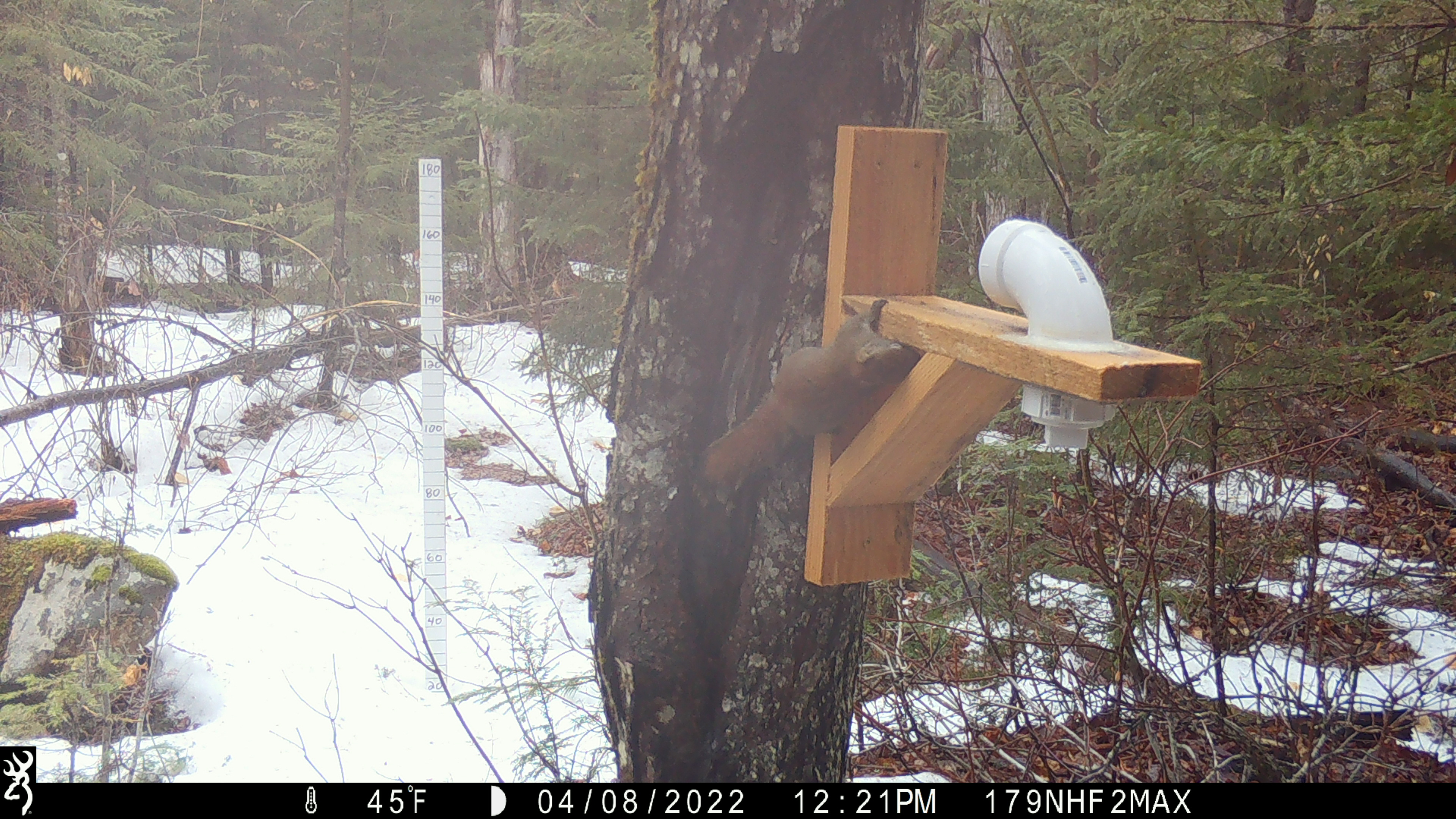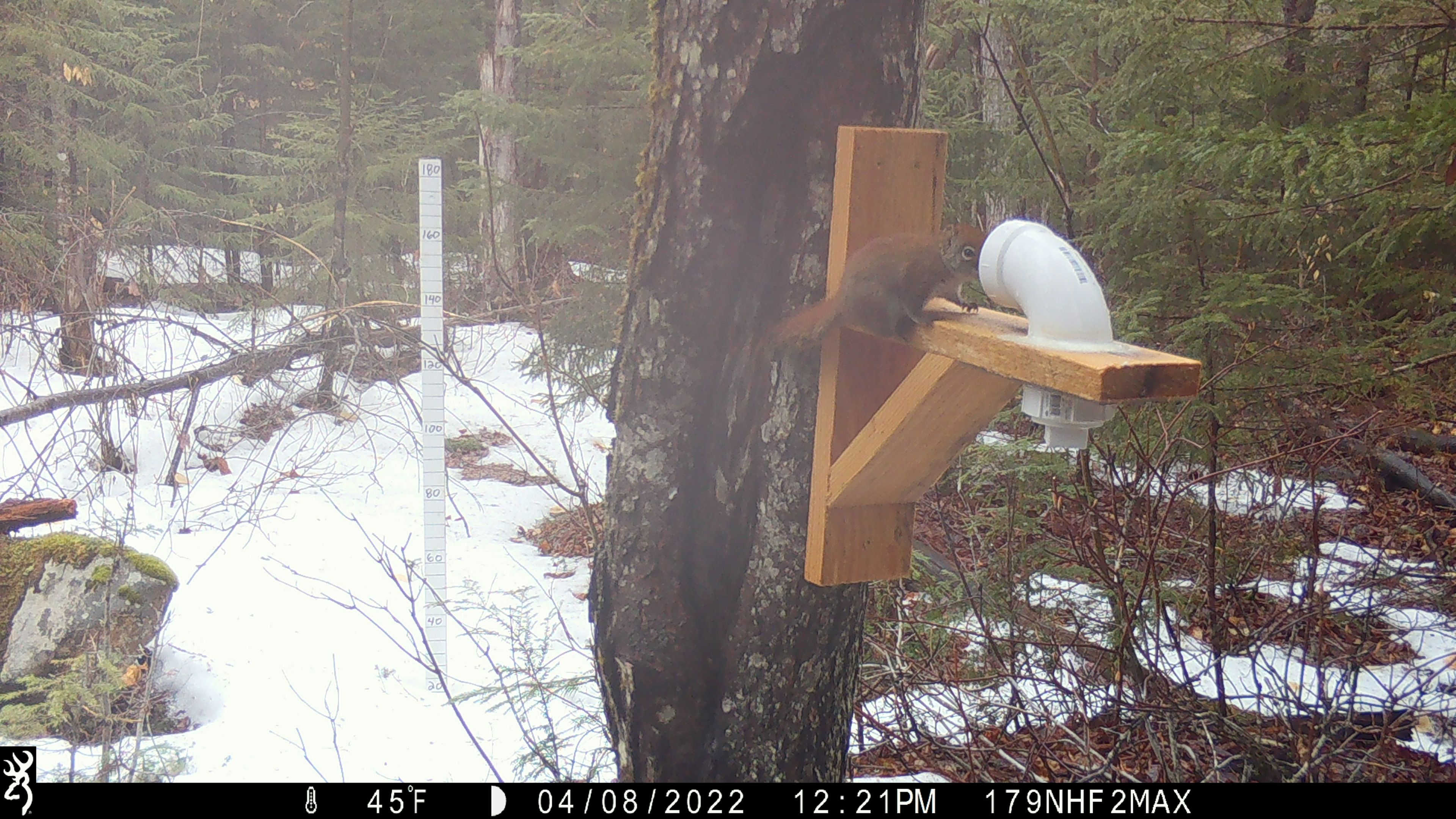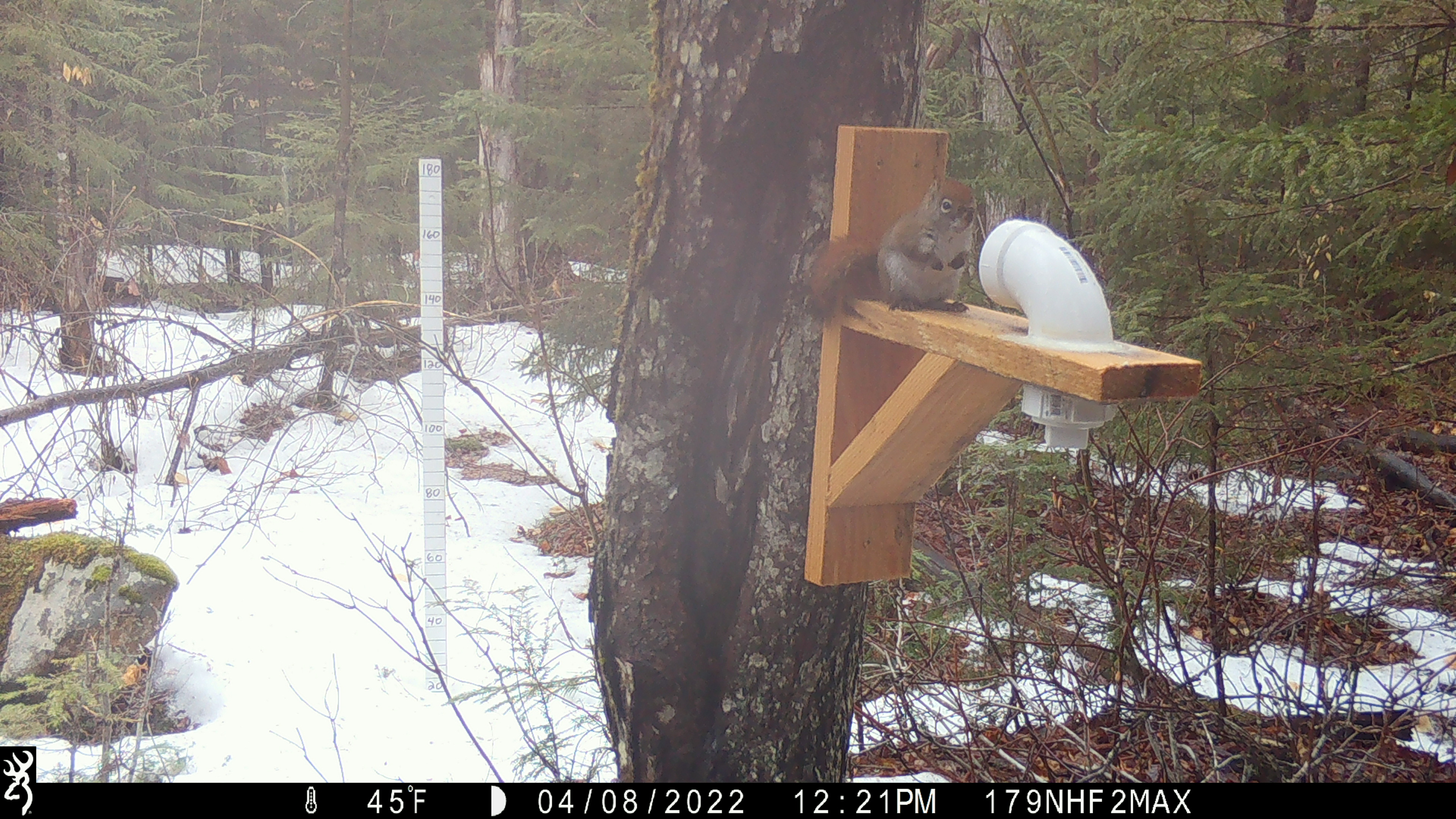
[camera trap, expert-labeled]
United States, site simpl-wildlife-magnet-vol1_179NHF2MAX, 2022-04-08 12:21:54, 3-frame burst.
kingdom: Animalia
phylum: Chordata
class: Mammalia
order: Rodentia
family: Sciuridae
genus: Tamiasciurus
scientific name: Tamiasciurus hudsonicus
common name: red squirrel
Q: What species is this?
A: Red squirrel (Tamiasciurus hudsonicus).